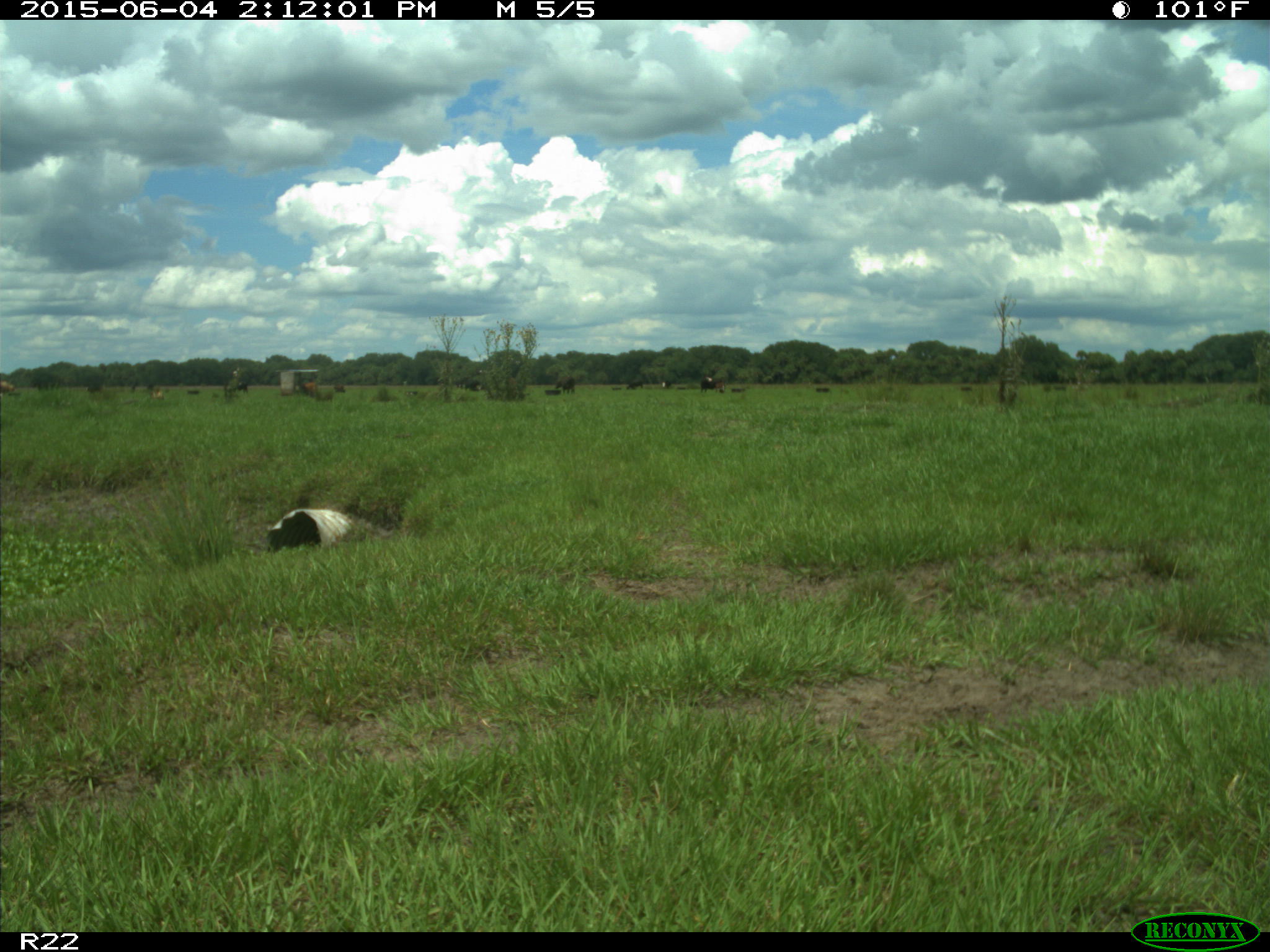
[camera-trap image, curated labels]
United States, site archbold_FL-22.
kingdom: Animalia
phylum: Chordata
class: Mammalia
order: Artiodactyla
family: Bovidae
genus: Bos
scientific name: Bos taurus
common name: domestic cow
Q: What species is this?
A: Bos taurus (domestic cow).